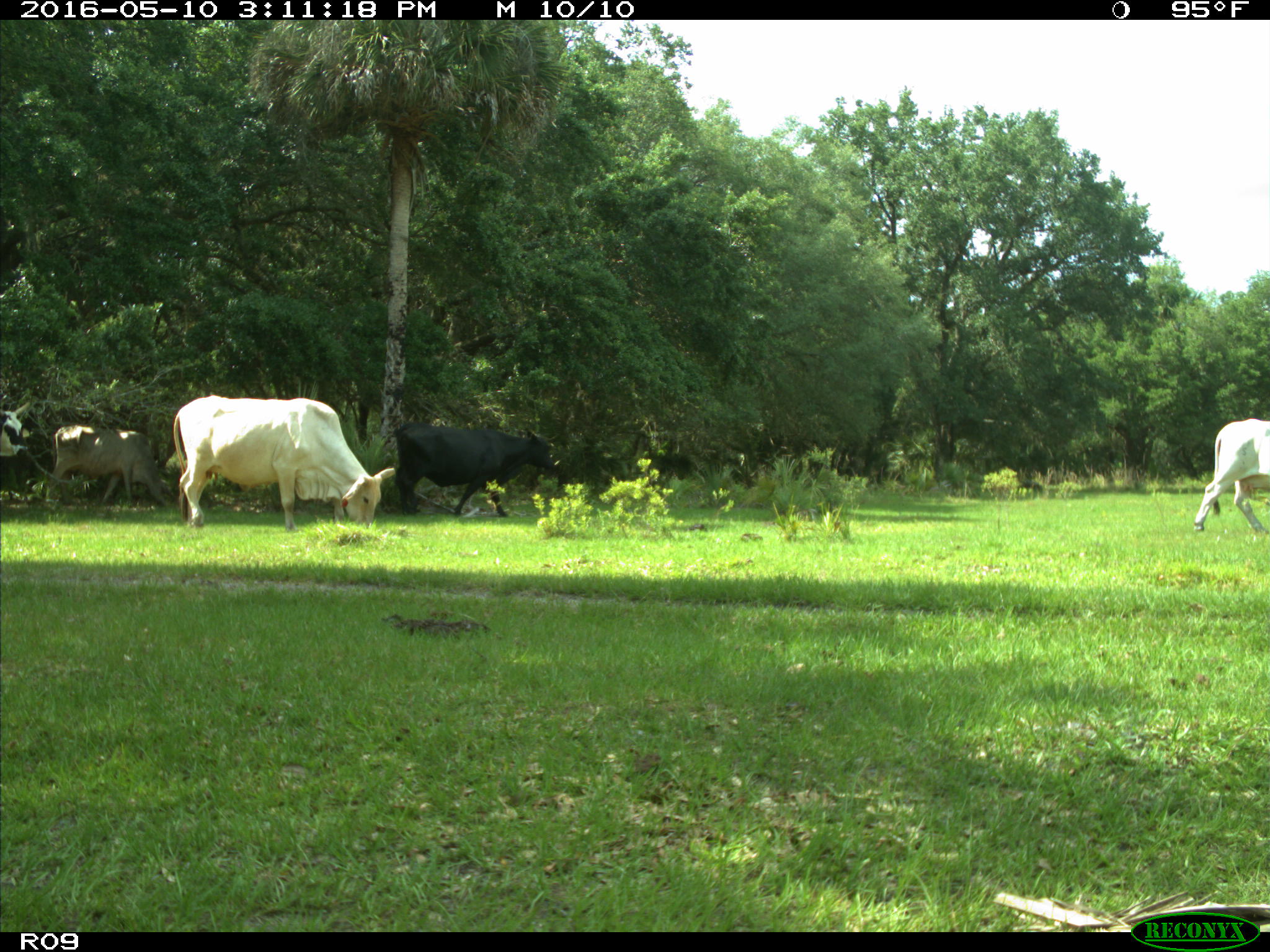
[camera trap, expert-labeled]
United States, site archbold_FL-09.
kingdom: Animalia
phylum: Chordata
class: Mammalia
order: Artiodactyla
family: Bovidae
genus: Bos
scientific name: Bos taurus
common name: domestic cow